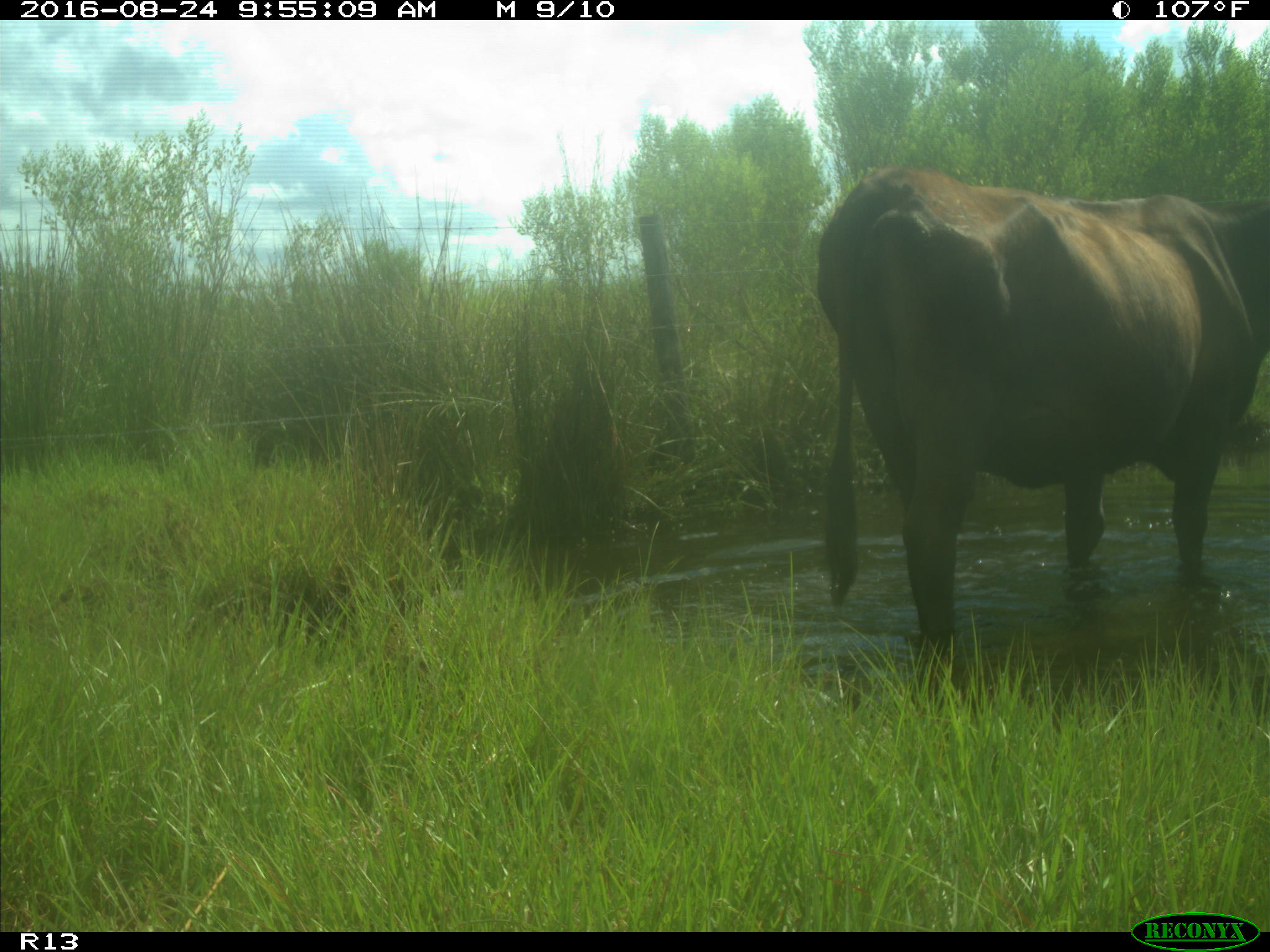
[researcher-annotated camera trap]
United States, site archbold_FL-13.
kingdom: Animalia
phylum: Chordata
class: Mammalia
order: Artiodactyla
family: Bovidae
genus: Bos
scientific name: Bos taurus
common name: domestic cow